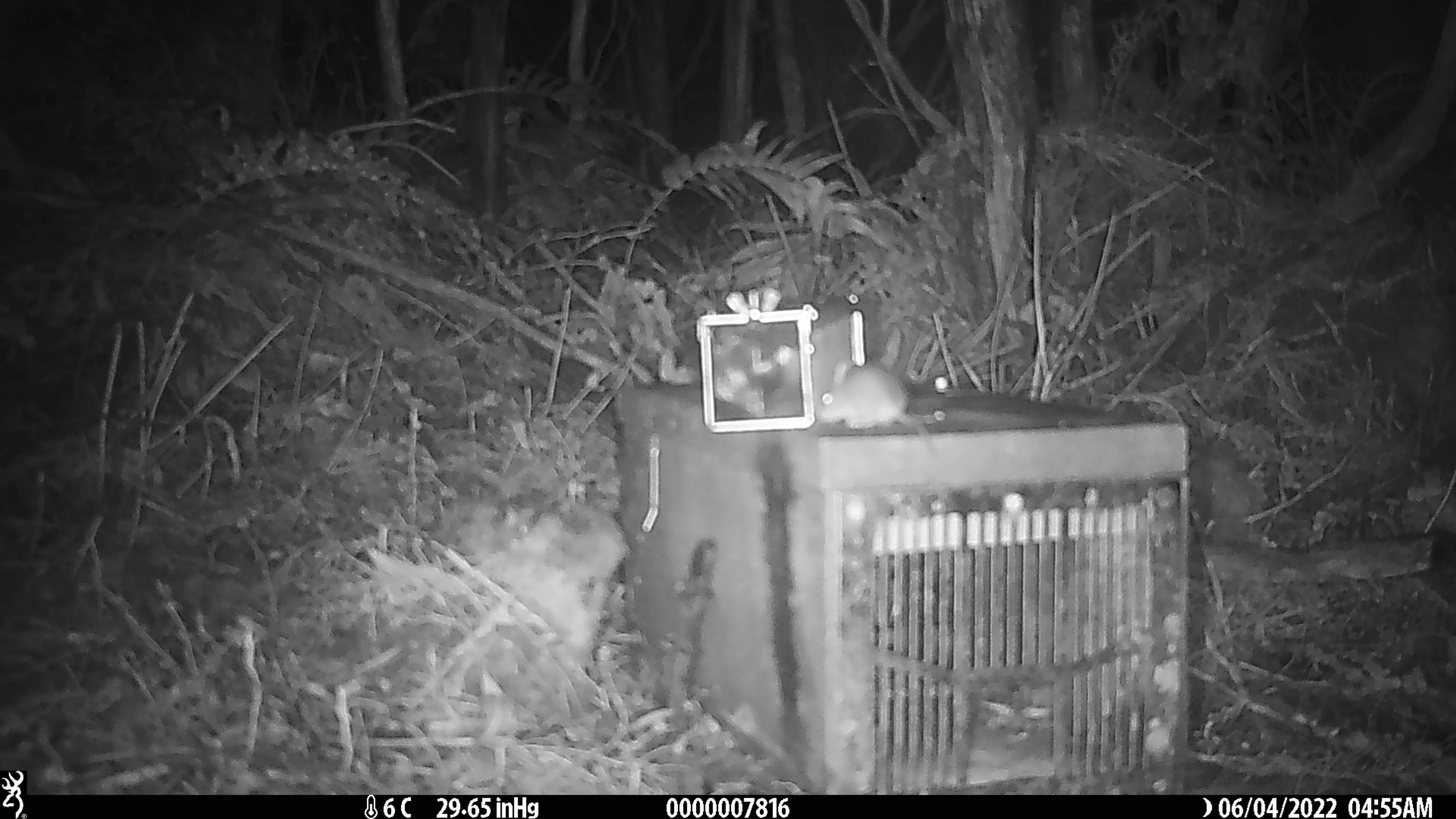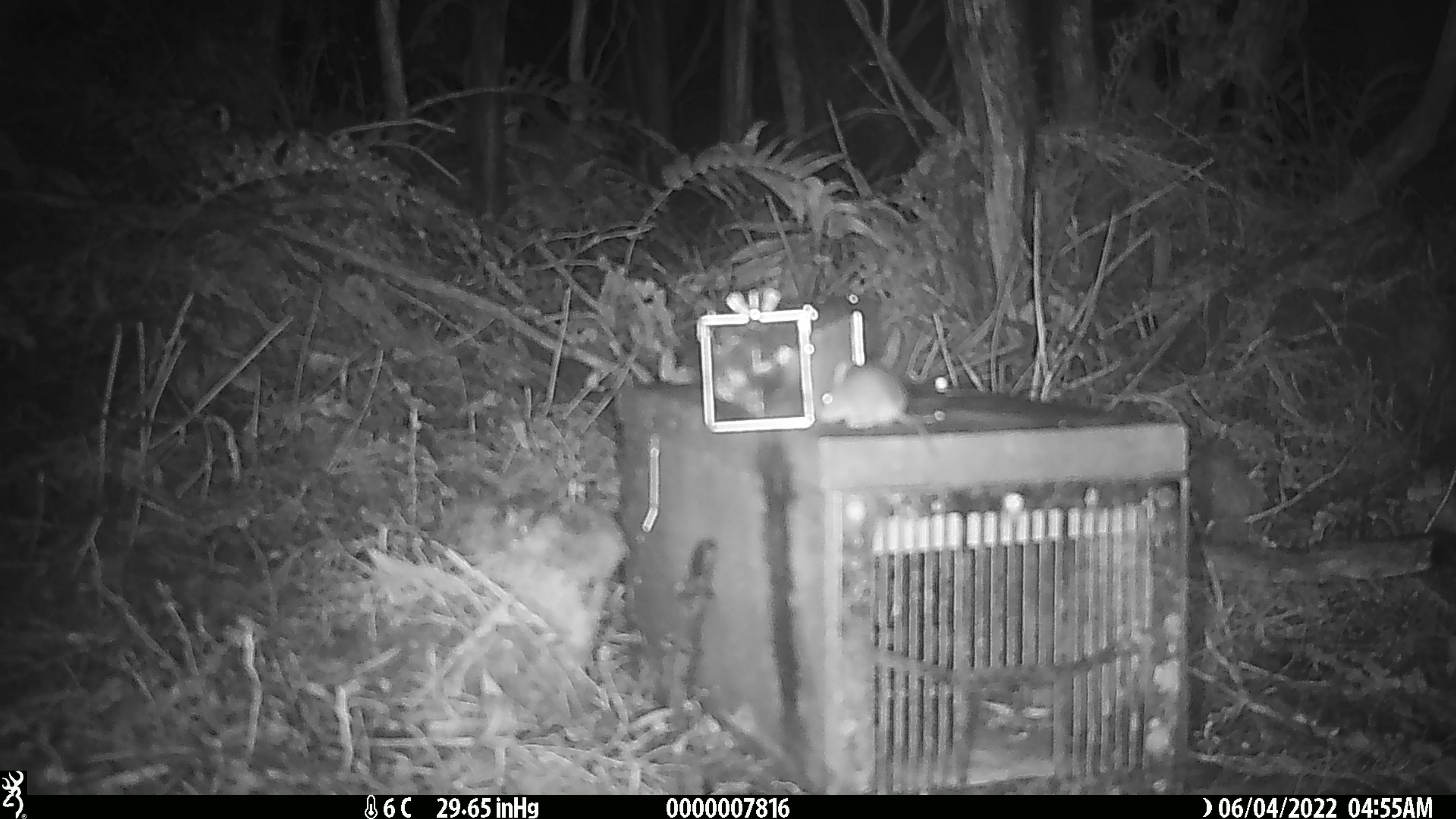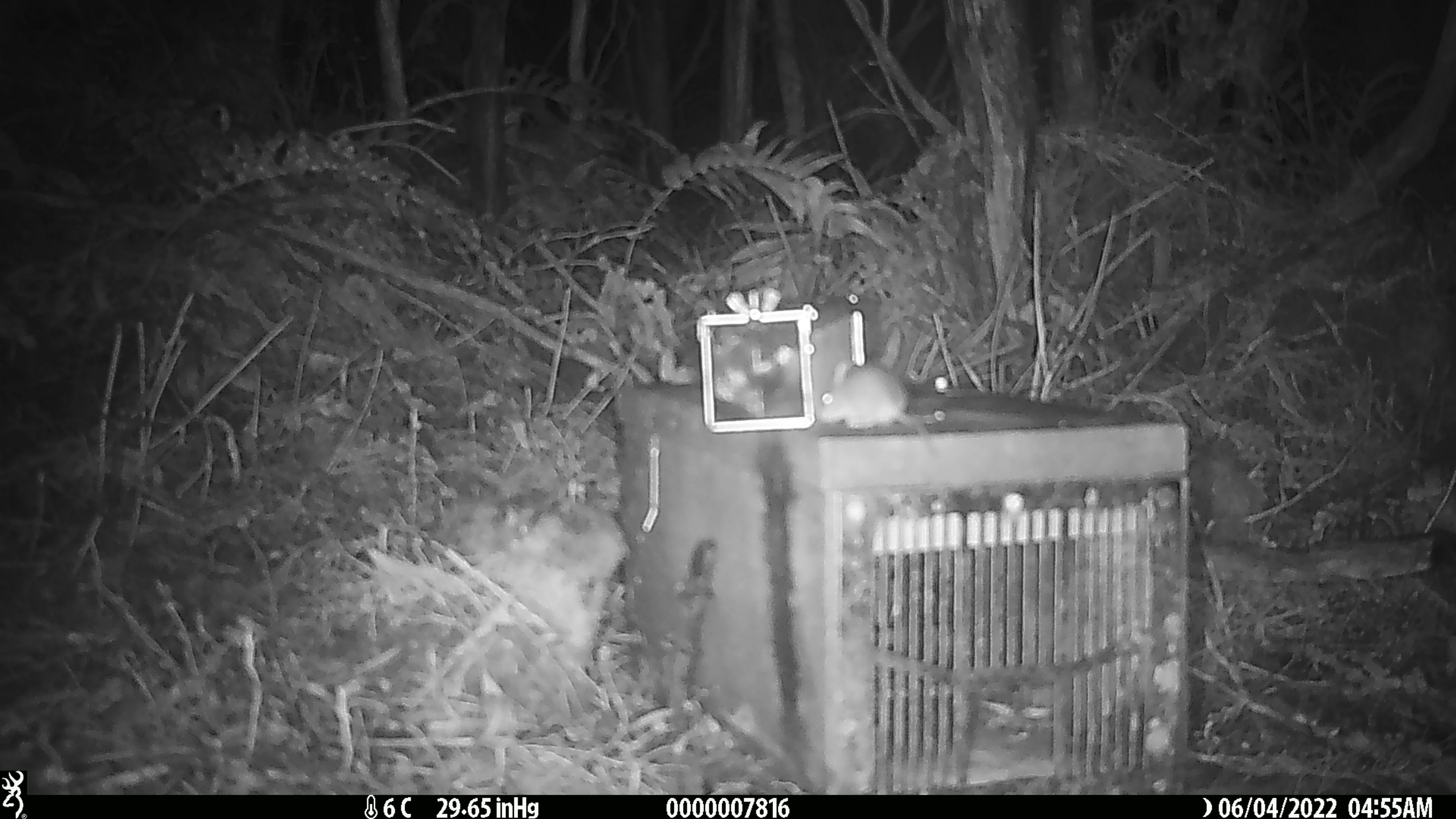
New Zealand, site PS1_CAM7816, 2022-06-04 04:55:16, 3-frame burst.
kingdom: Animalia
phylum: Chordata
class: Mammalia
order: Rodentia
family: Muridae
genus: Mus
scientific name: Mus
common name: mouse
Mouse (Mus).